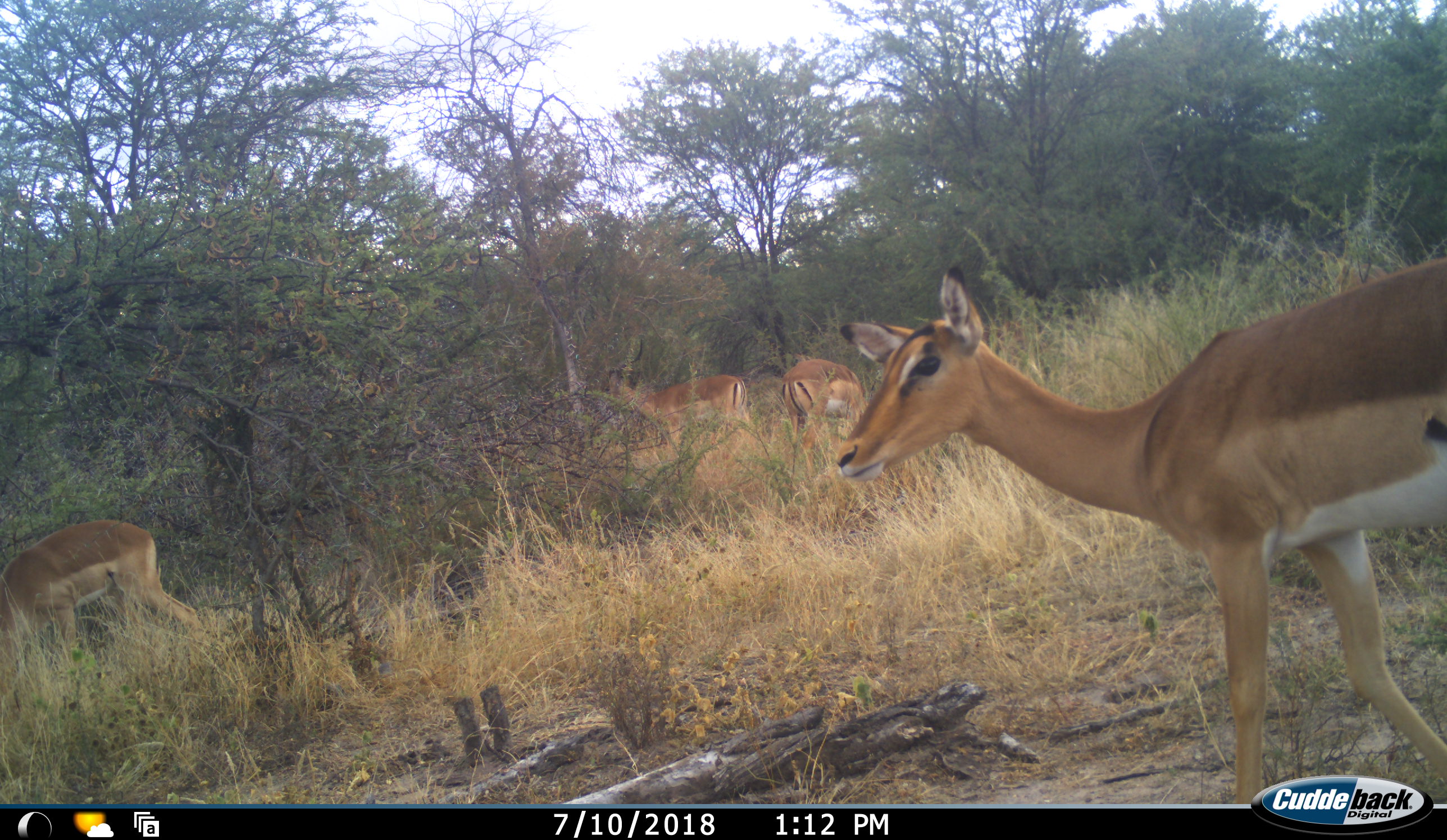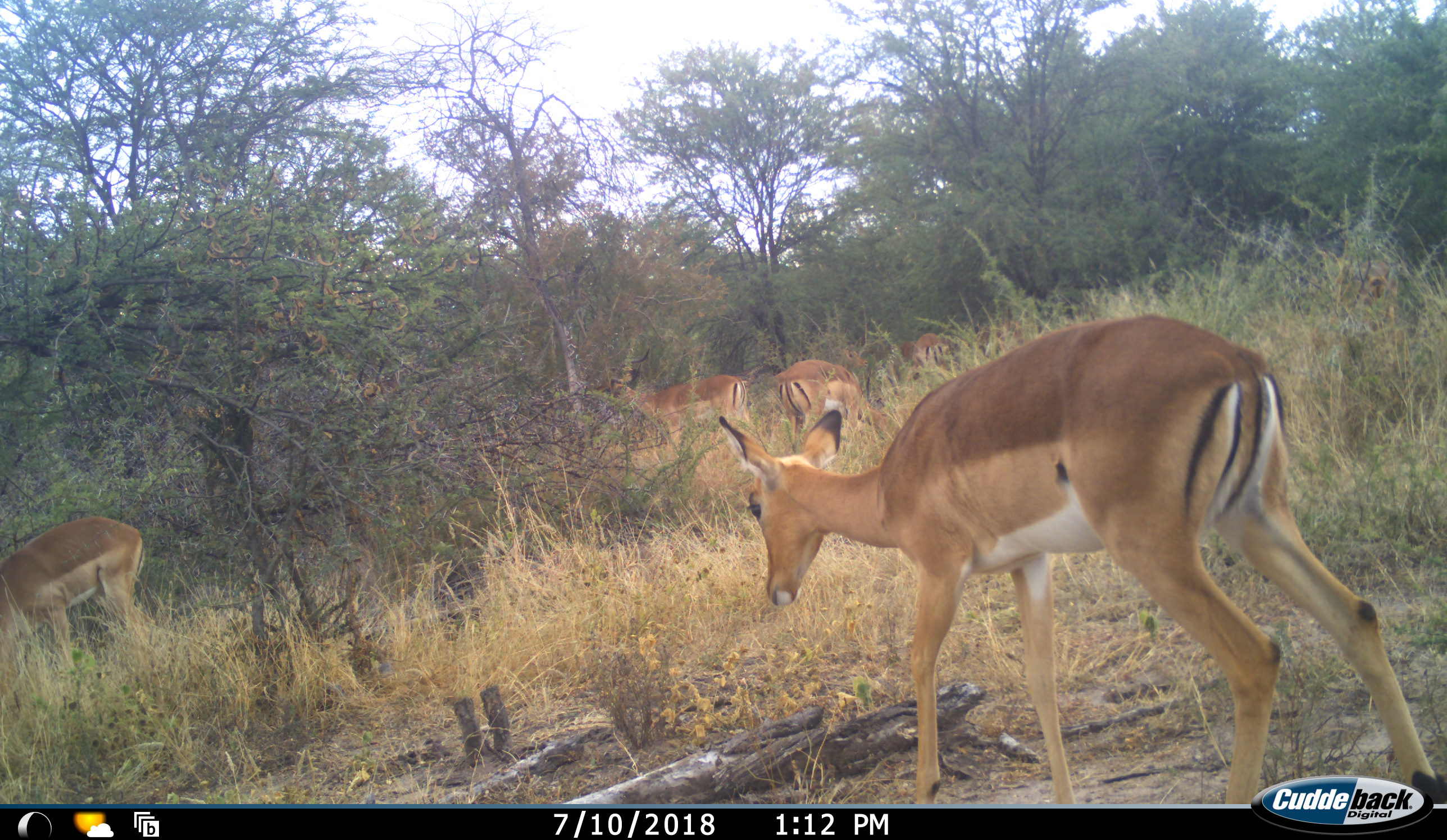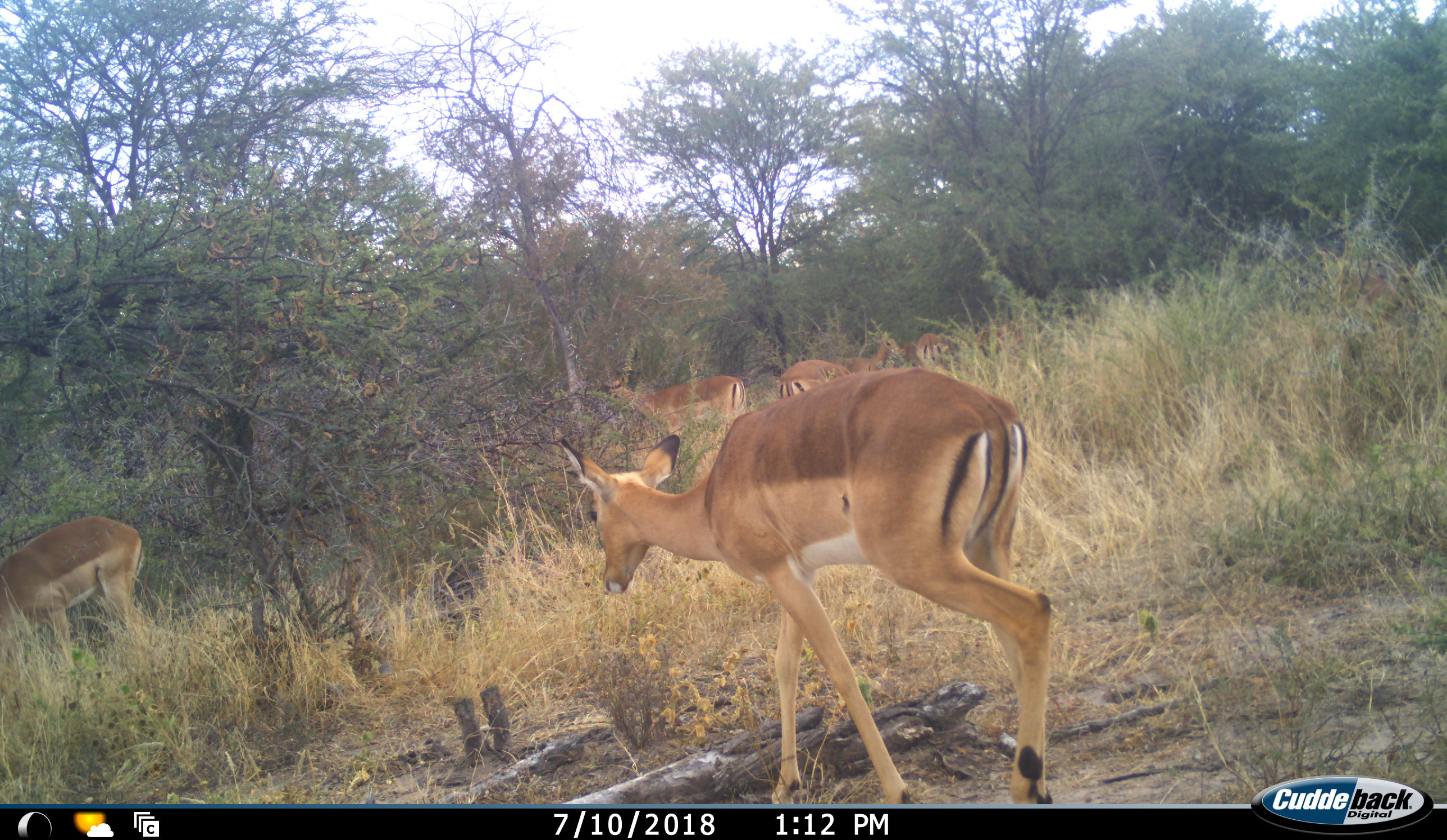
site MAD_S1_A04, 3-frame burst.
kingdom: Animalia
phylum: Chordata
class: Mammalia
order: Artiodactyla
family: Bovidae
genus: Aepyceros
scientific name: Aepyceros melampus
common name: impala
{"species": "impala (Aepyceros melampus)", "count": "7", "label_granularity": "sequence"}